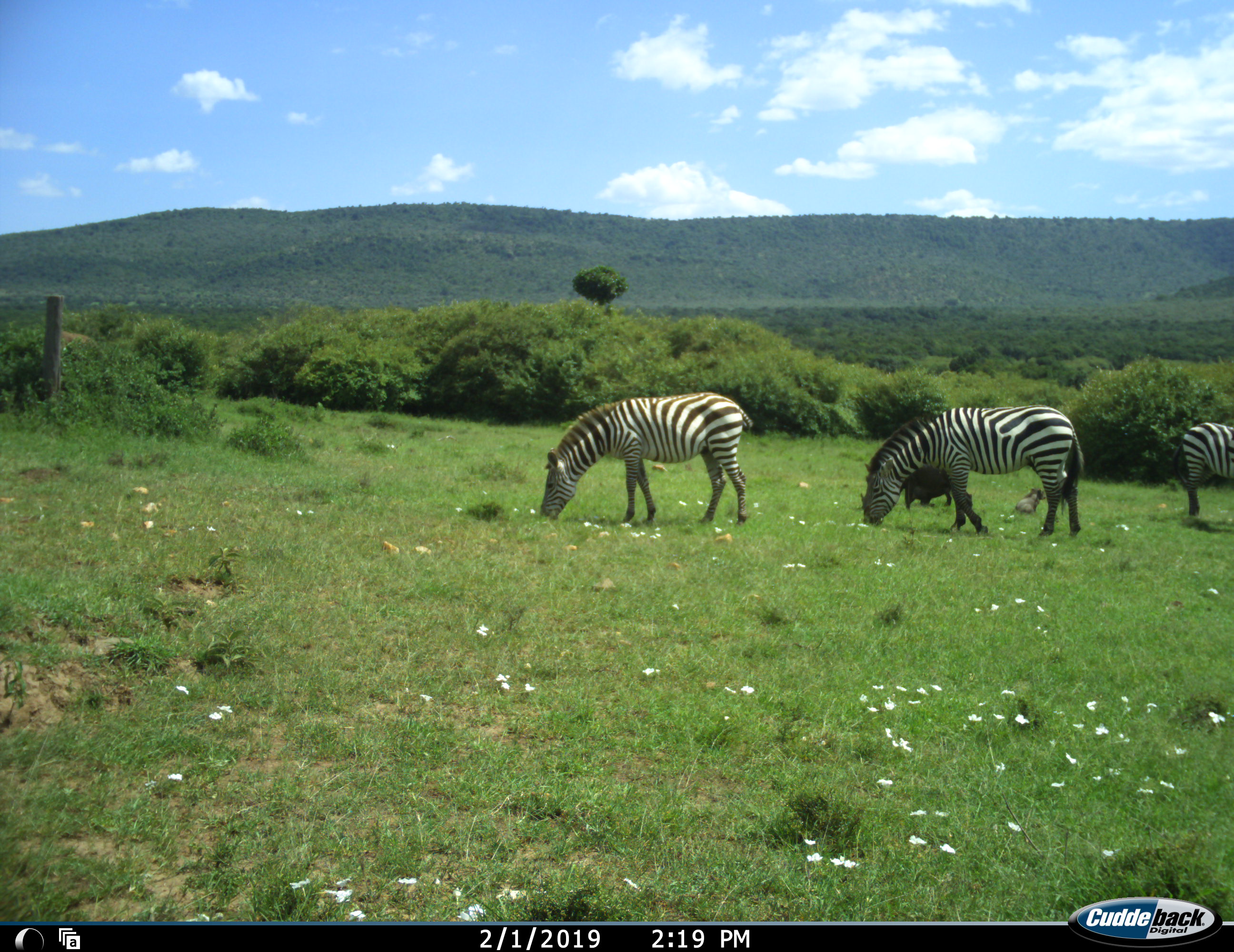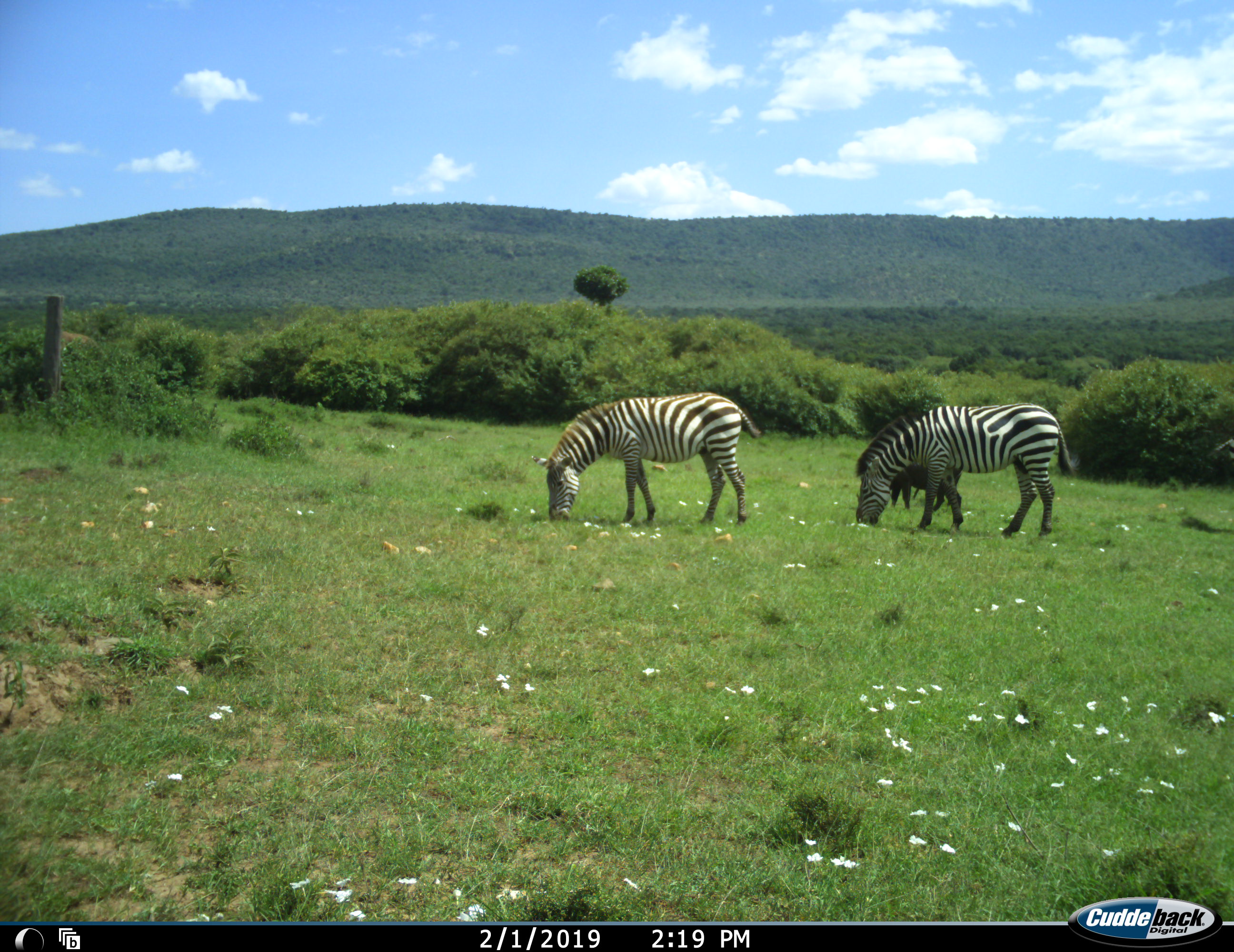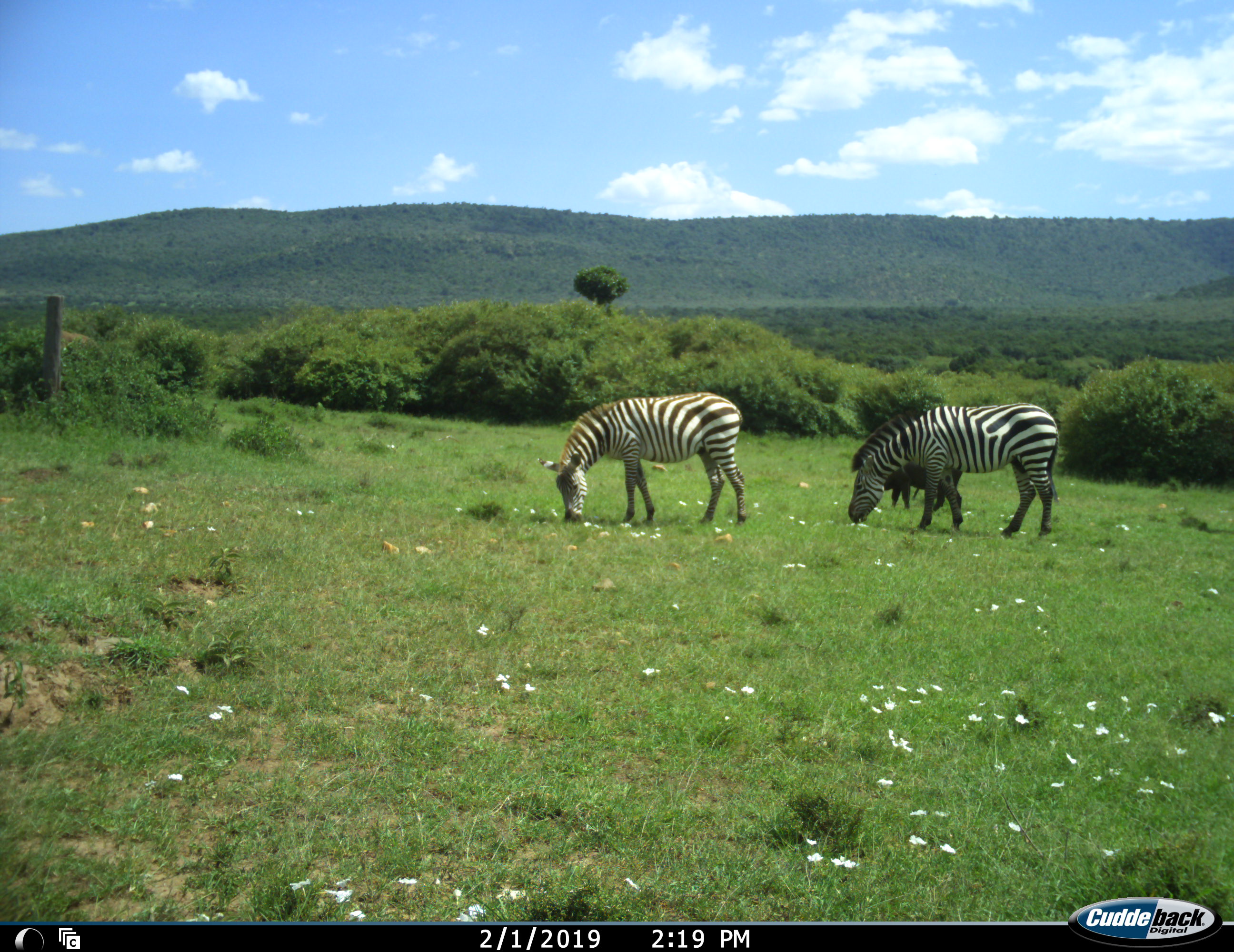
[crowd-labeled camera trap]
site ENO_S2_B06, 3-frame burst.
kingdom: Animalia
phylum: Chordata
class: Mammalia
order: Artiodactyla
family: Suidae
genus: Phacochoerus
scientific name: Phacochoerus africanus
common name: warthog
Warthog (Phacochoerus africanus), count 2. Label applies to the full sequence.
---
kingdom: Animalia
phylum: Chordata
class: Mammalia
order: Perissodactyla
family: Equidae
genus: Equus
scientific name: Equus quagga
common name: plains zebra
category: zebraplains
Zebraplains (plains zebra) (Equus quagga), count 3. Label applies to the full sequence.